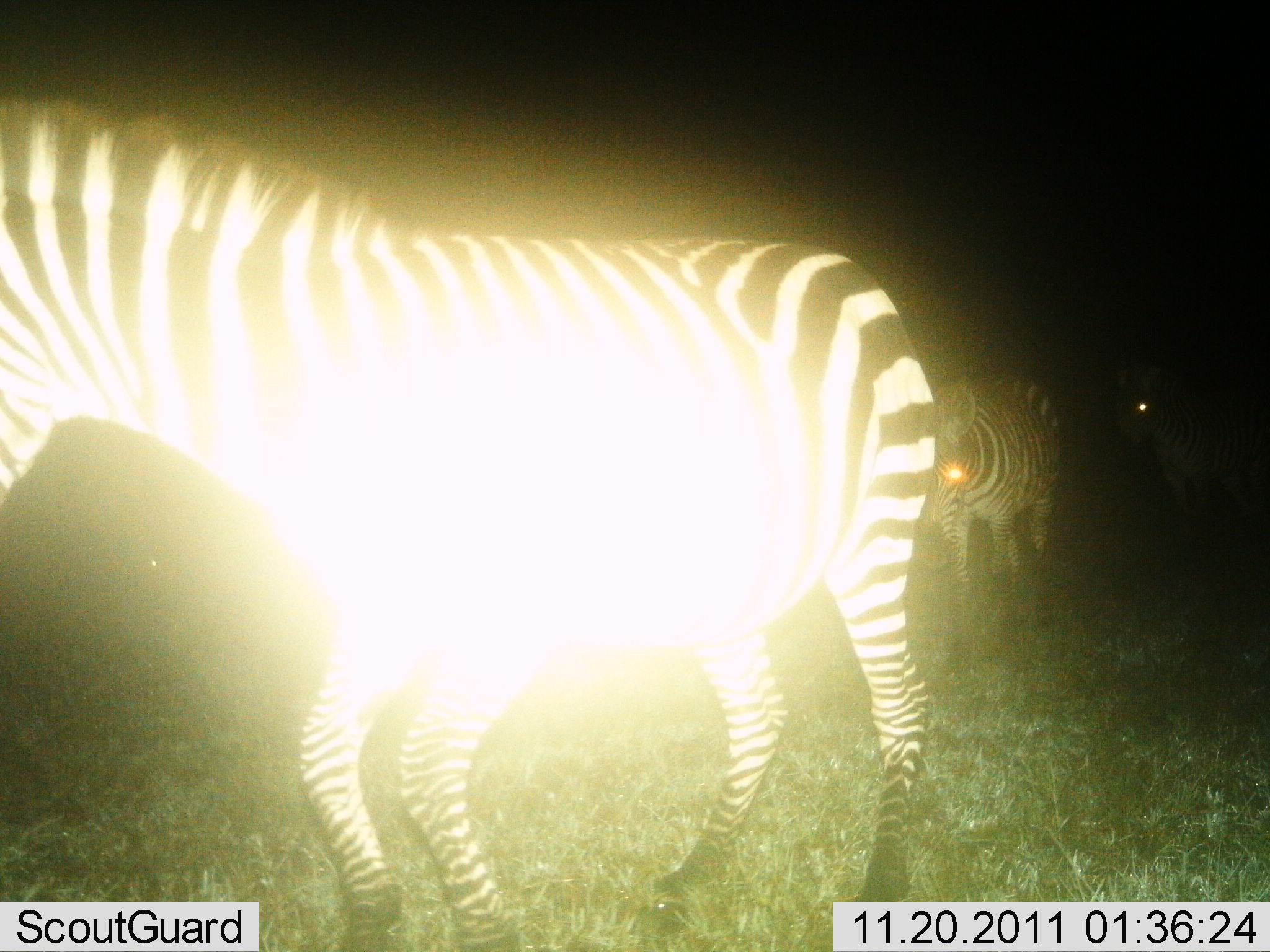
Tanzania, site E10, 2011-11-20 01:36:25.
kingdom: Animalia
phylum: Chordata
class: Mammalia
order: Perissodactyla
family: Equidae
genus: Equus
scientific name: Equus quagga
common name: plains zebra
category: zebra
Zebra (plains zebra) (Equus quagga), count 3. Behavior (volunteer vote fractions): standing 18%, resting 0%, moving 82%, interacting 0%. Young present (vote fraction): 0%. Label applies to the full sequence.